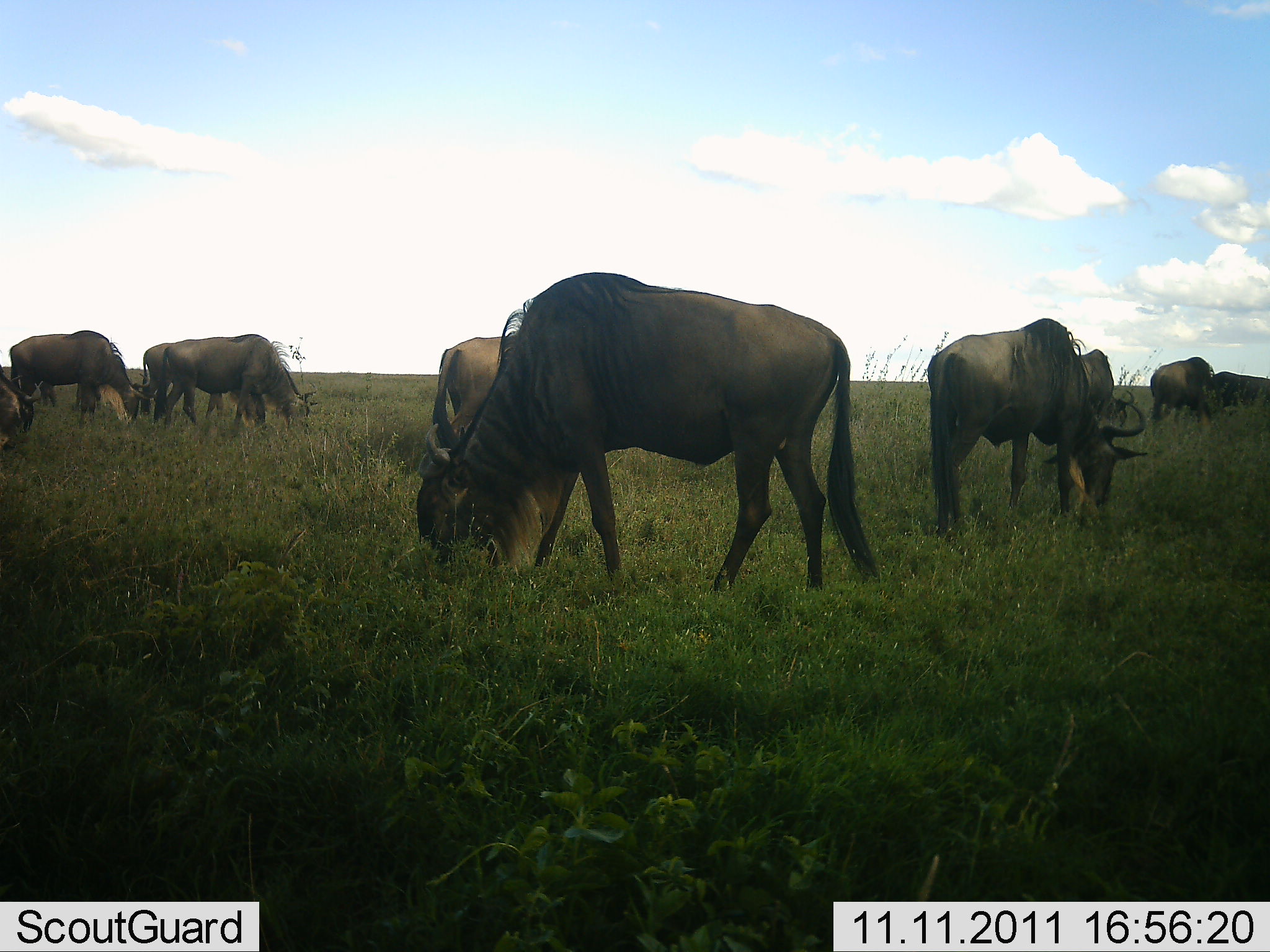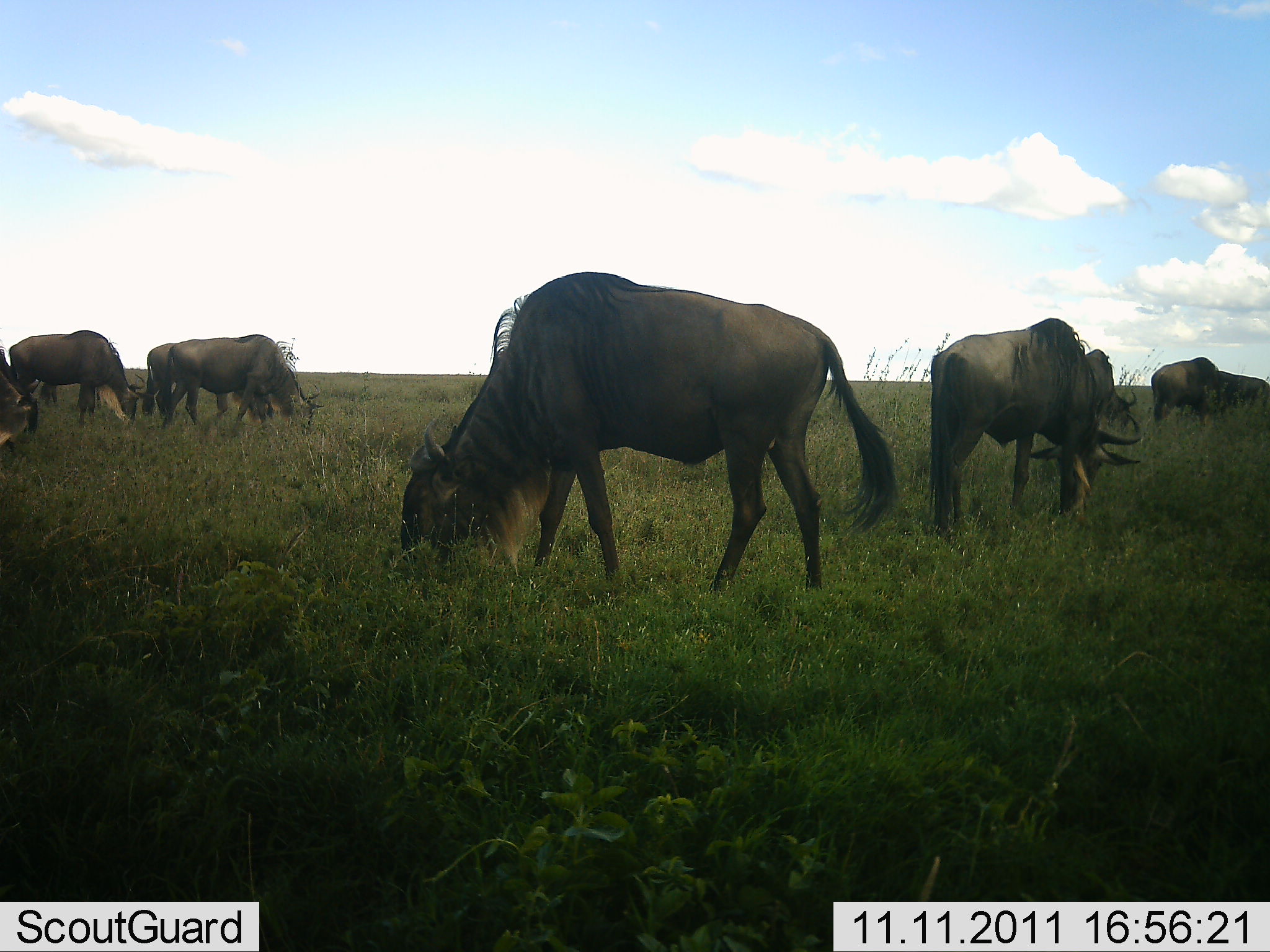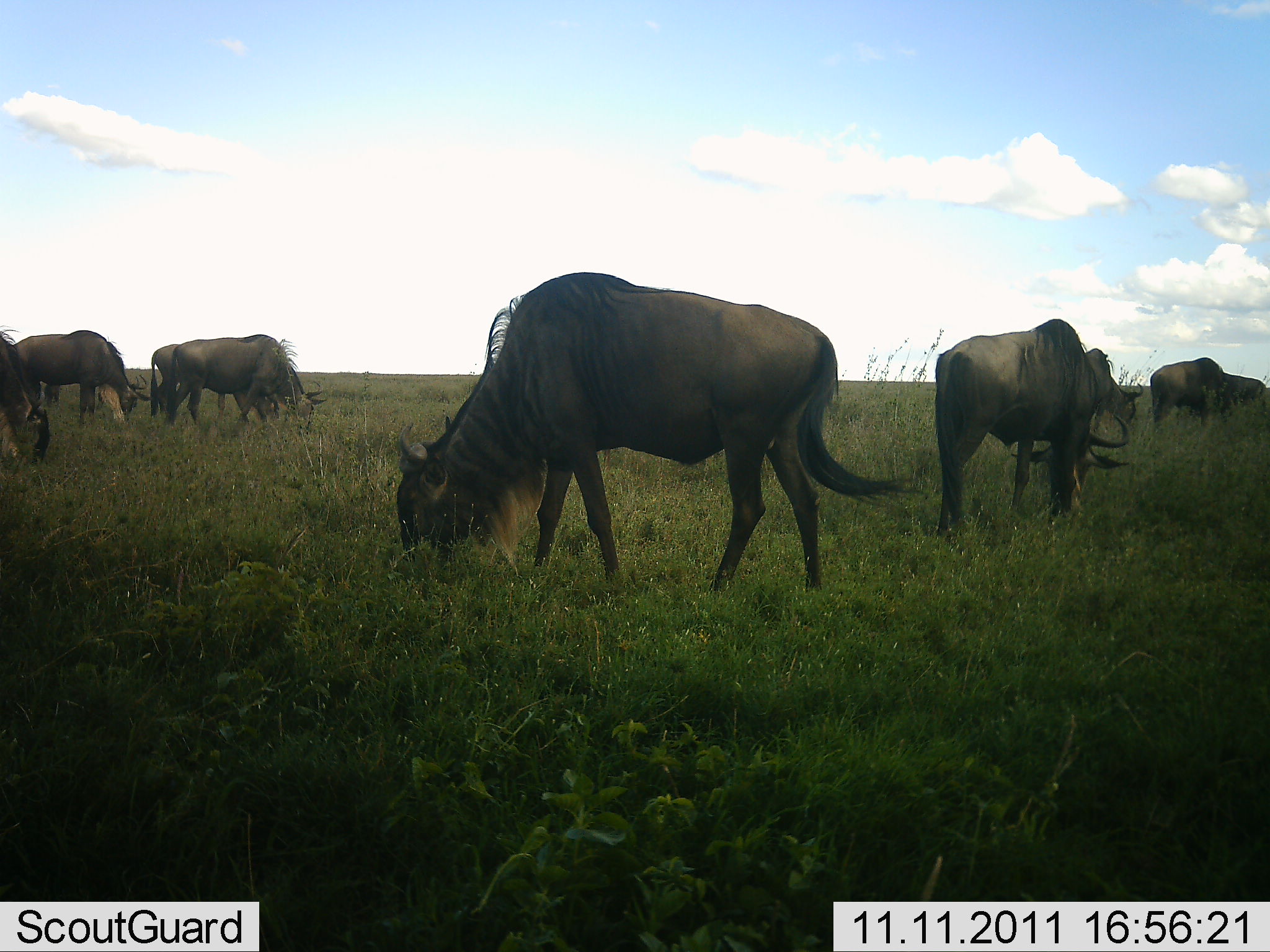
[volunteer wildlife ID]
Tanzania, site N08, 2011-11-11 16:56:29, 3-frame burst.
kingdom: Animalia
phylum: Chordata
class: Mammalia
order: Artiodactyla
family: Bovidae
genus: Connochaetes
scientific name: Connochaetes taurinus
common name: blue wildebeest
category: wildebeest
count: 8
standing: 20%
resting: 0%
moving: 0%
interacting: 0%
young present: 0%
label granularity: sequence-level